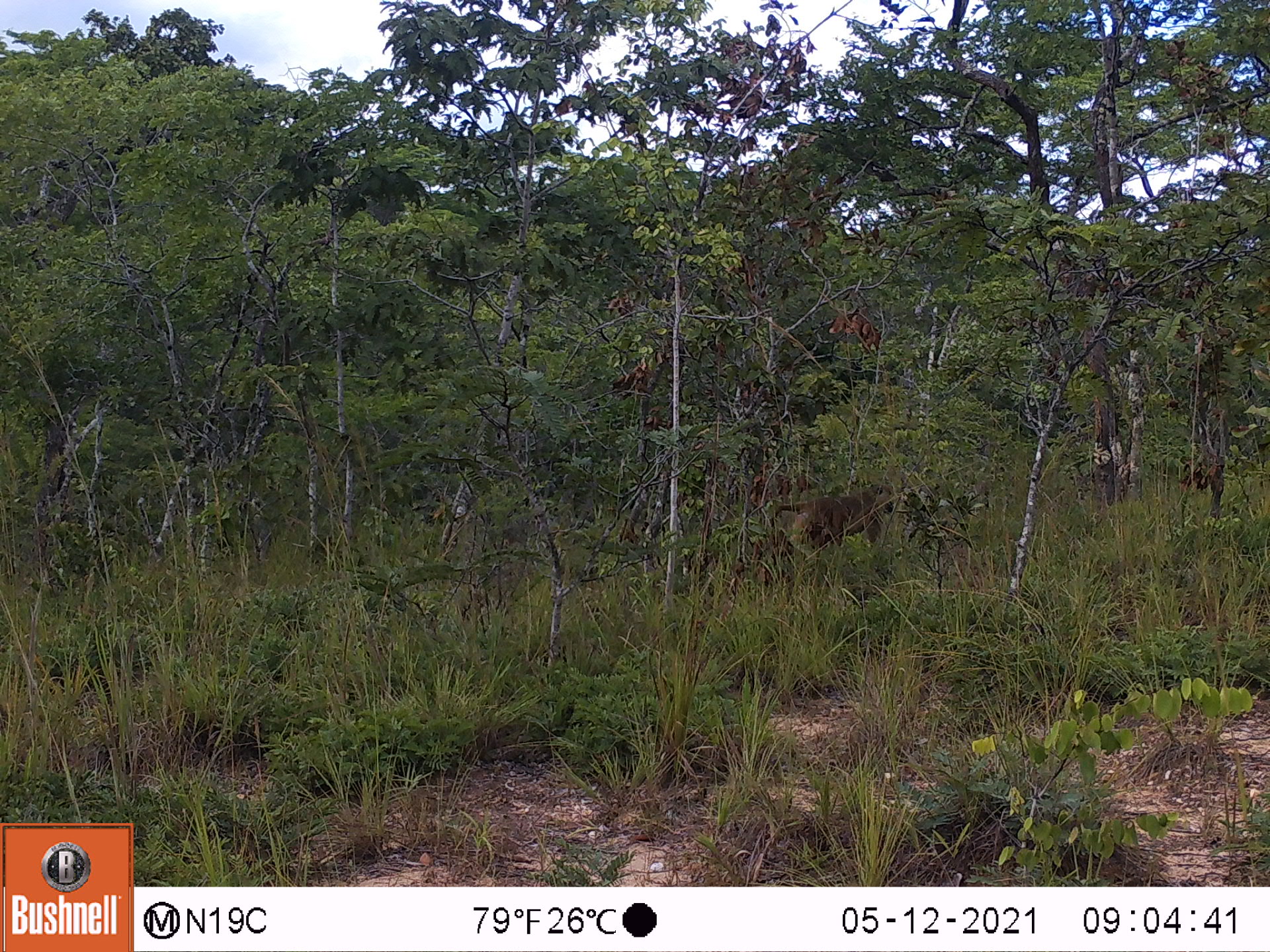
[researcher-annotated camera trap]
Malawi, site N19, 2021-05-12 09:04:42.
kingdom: Animalia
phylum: Chordata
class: Mammalia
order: Primates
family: Cercopithecidae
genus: Papio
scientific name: Papio cynocephalus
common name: yellow baboon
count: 1